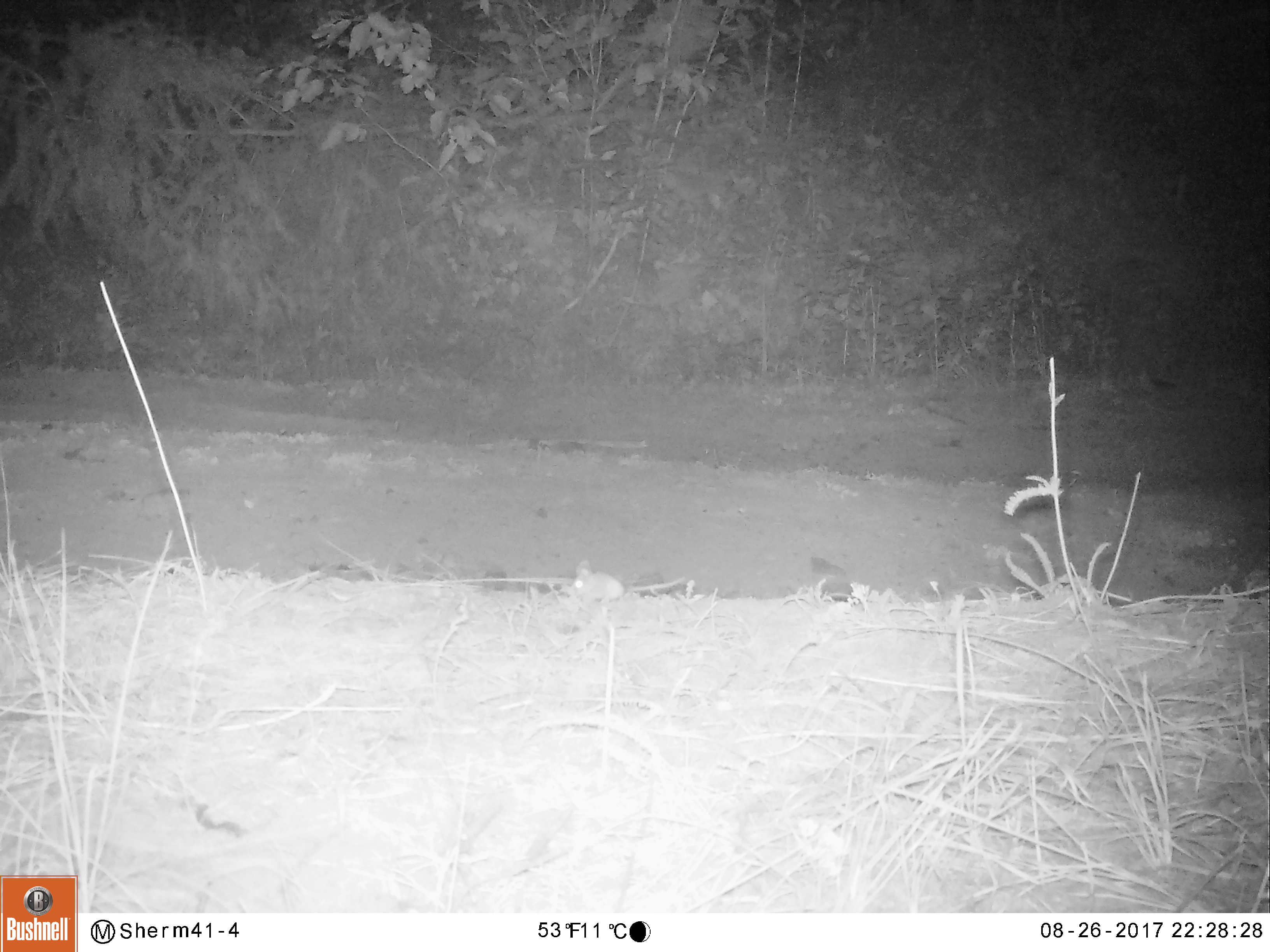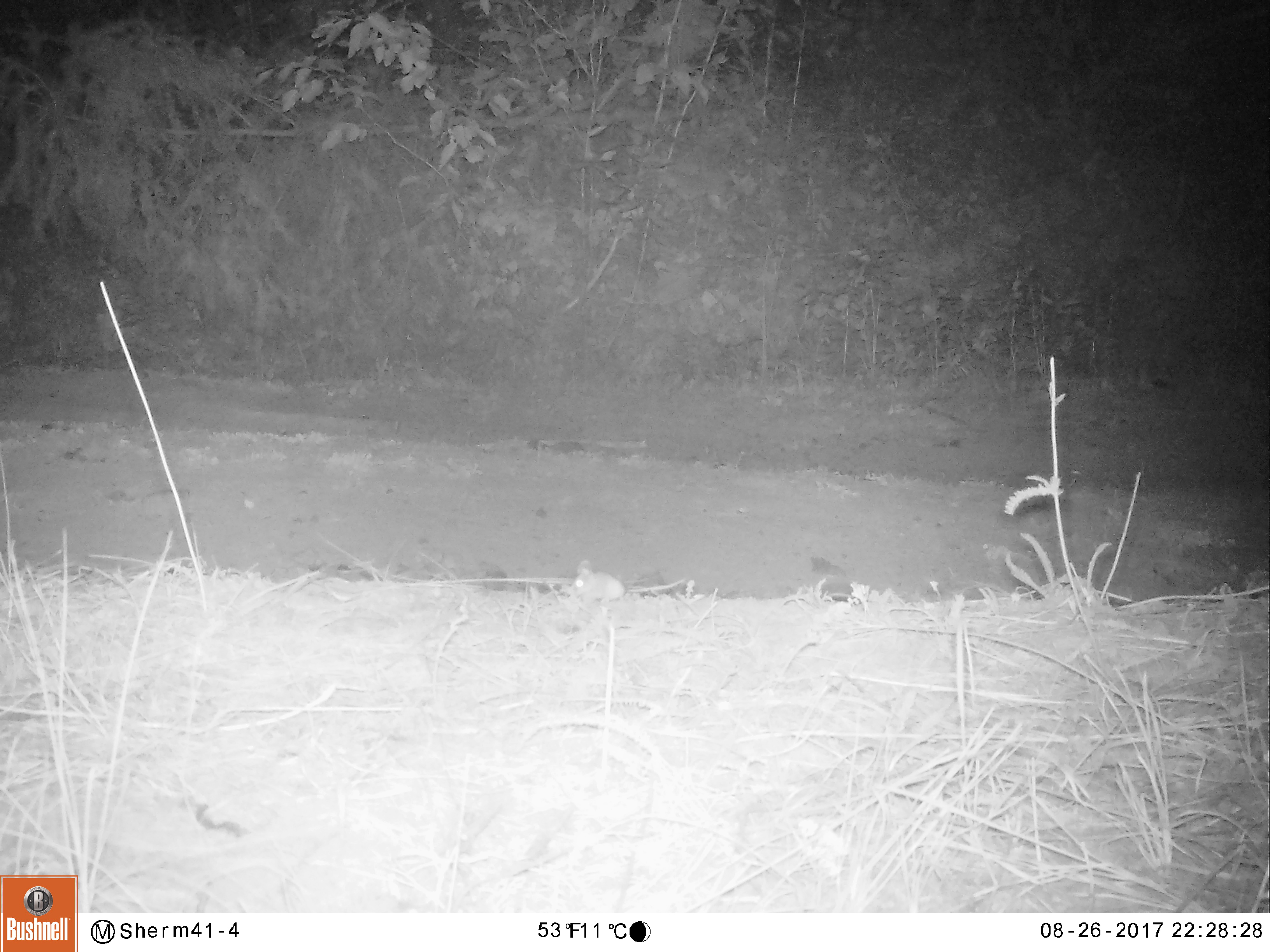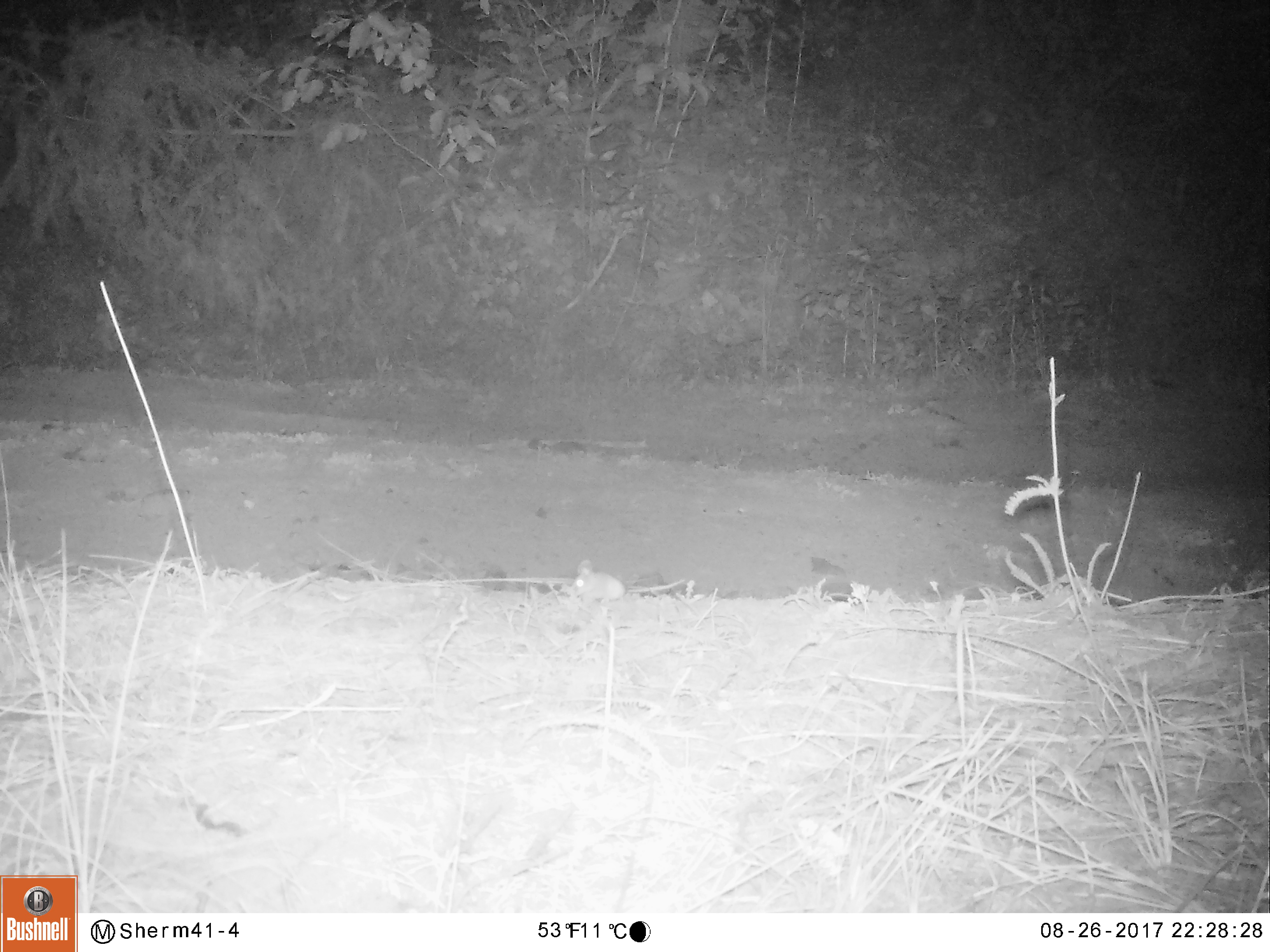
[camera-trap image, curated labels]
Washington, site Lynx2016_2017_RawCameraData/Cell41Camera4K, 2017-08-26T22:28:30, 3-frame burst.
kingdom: Animalia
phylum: Chordata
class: Mammalia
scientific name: Mammalia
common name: small mammal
Small mammal (Mammalia). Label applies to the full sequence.